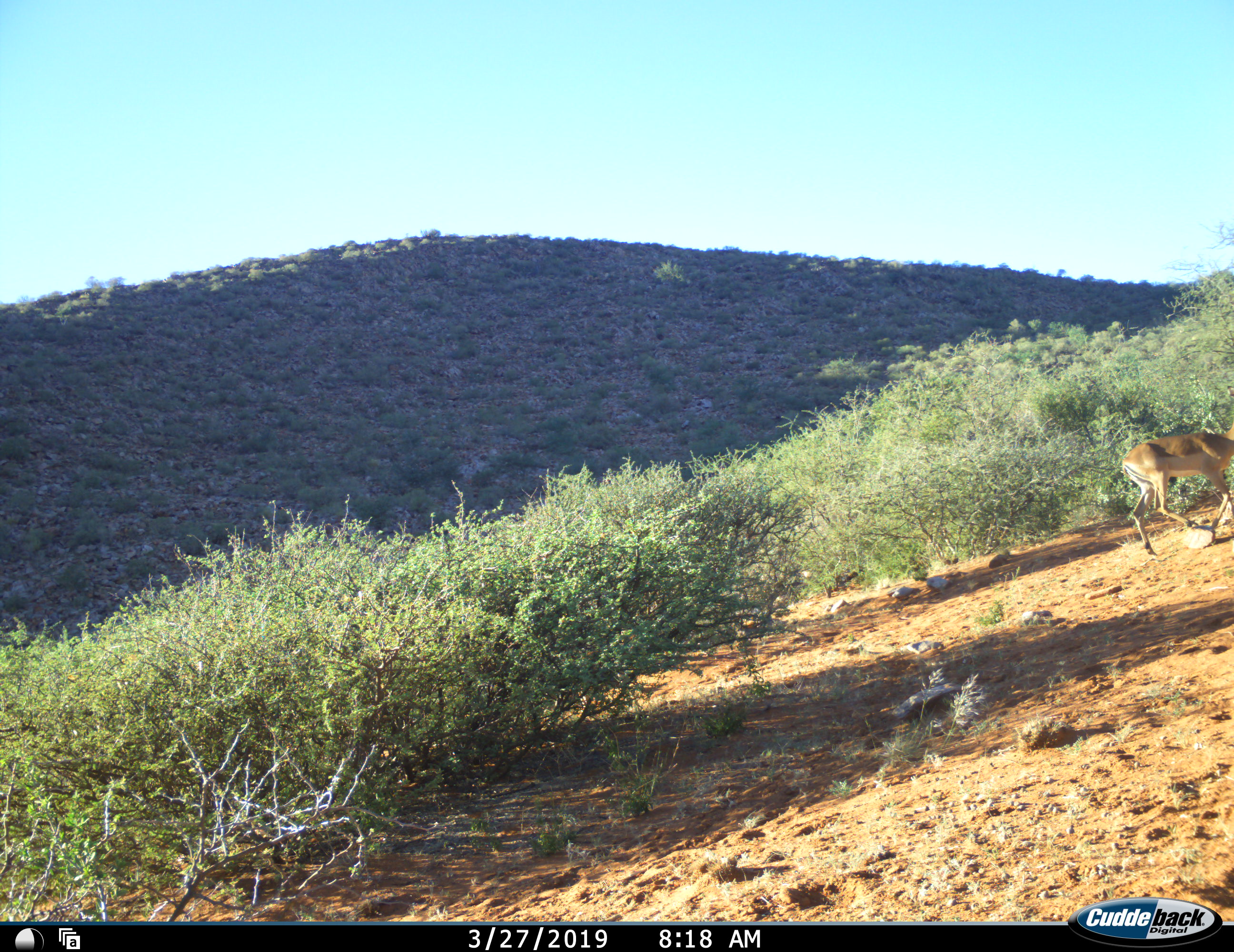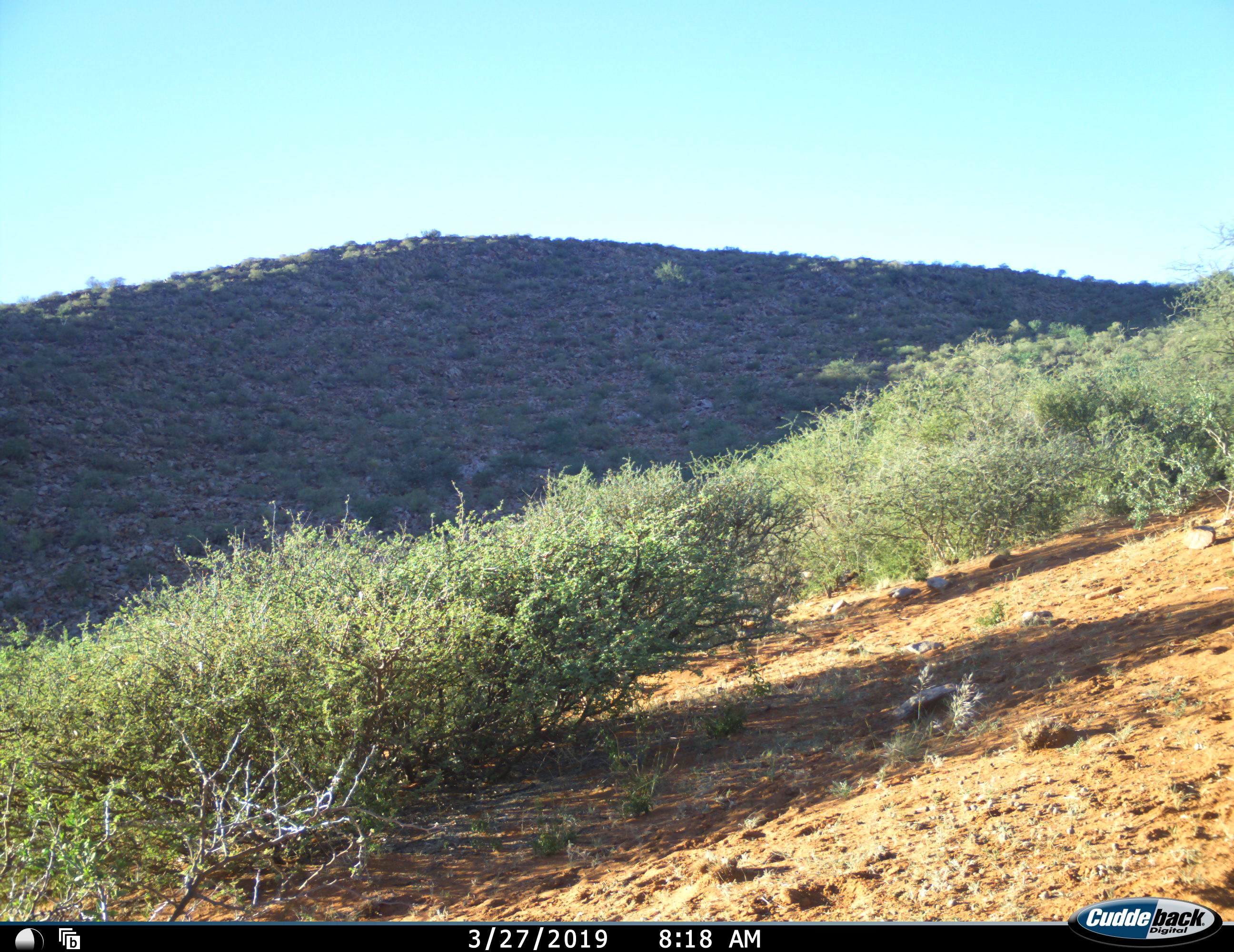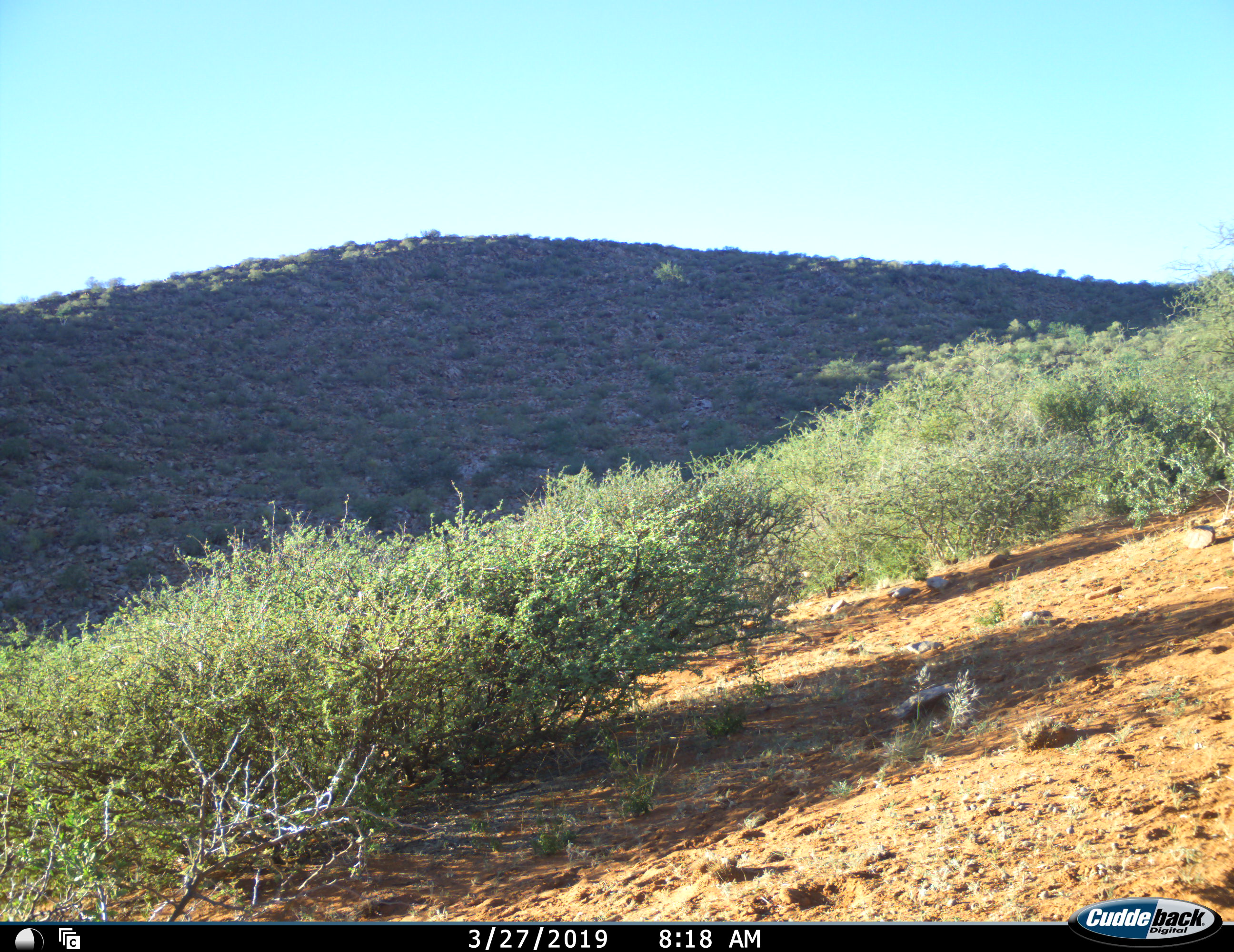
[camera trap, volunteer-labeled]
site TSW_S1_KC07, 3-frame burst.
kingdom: Animalia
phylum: Chordata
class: Mammalia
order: Artiodactyla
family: Bovidae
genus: Aepyceros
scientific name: Aepyceros melampus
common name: impala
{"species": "impala (Aepyceros melampus)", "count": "1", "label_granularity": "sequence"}